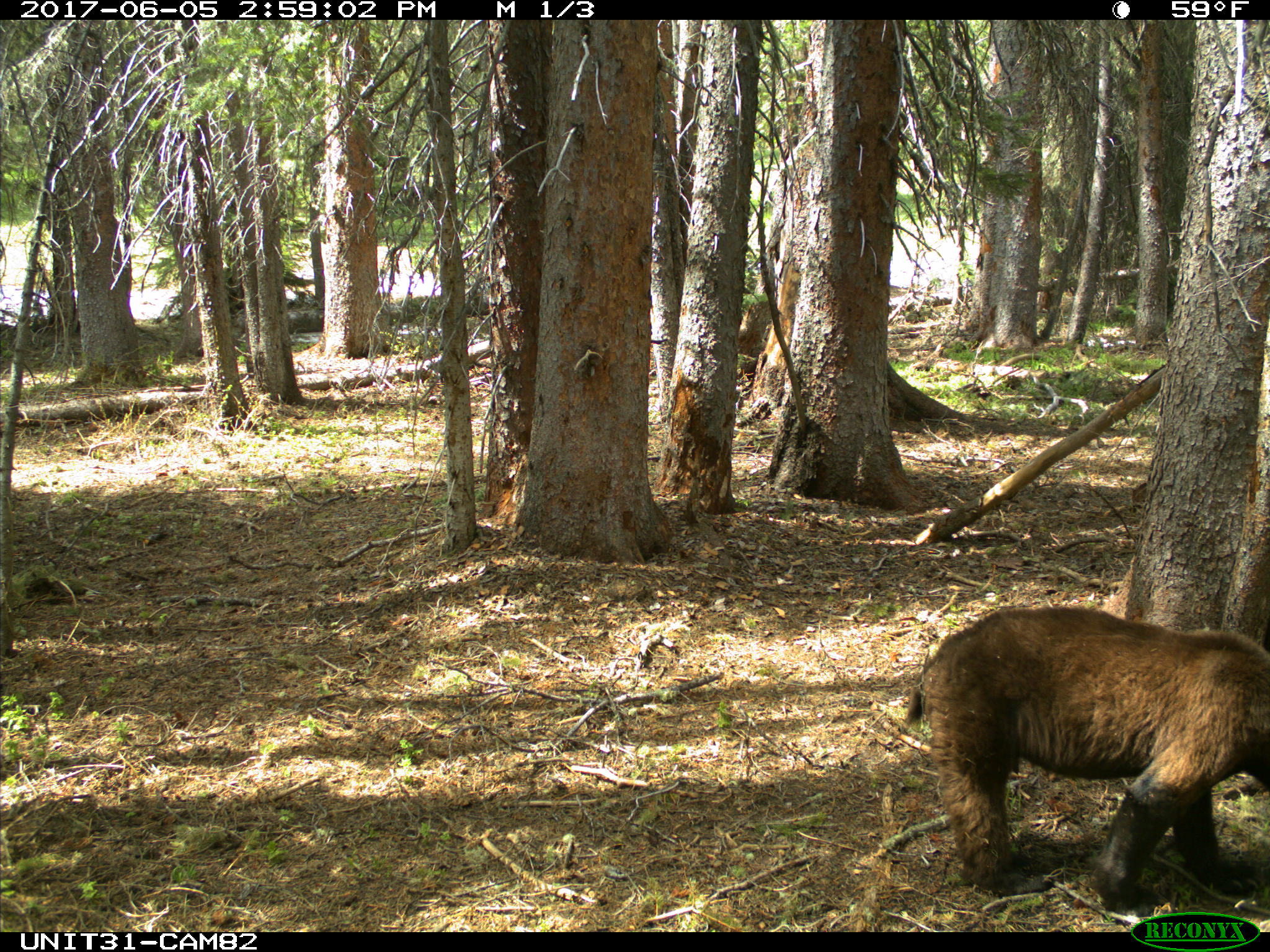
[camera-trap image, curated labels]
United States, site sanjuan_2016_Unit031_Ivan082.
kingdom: Animalia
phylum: Chordata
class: Mammalia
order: Carnivora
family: Ursidae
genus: Ursus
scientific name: Ursus americanus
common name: american black bear